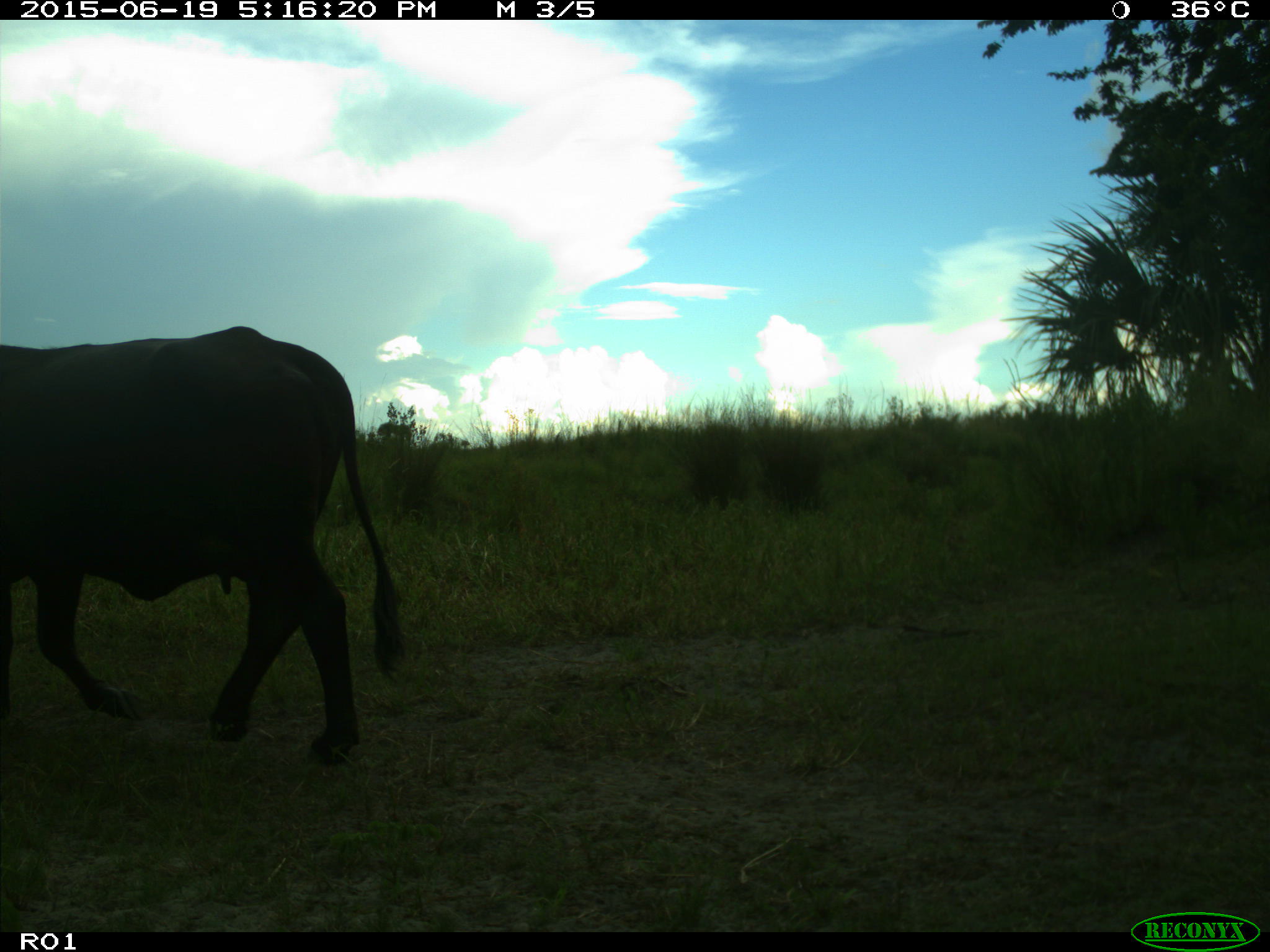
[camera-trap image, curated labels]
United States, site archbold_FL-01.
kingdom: Animalia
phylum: Chordata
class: Mammalia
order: Artiodactyla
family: Bovidae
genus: Bos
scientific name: Bos taurus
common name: domestic cow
Bos taurus (domestic cow).